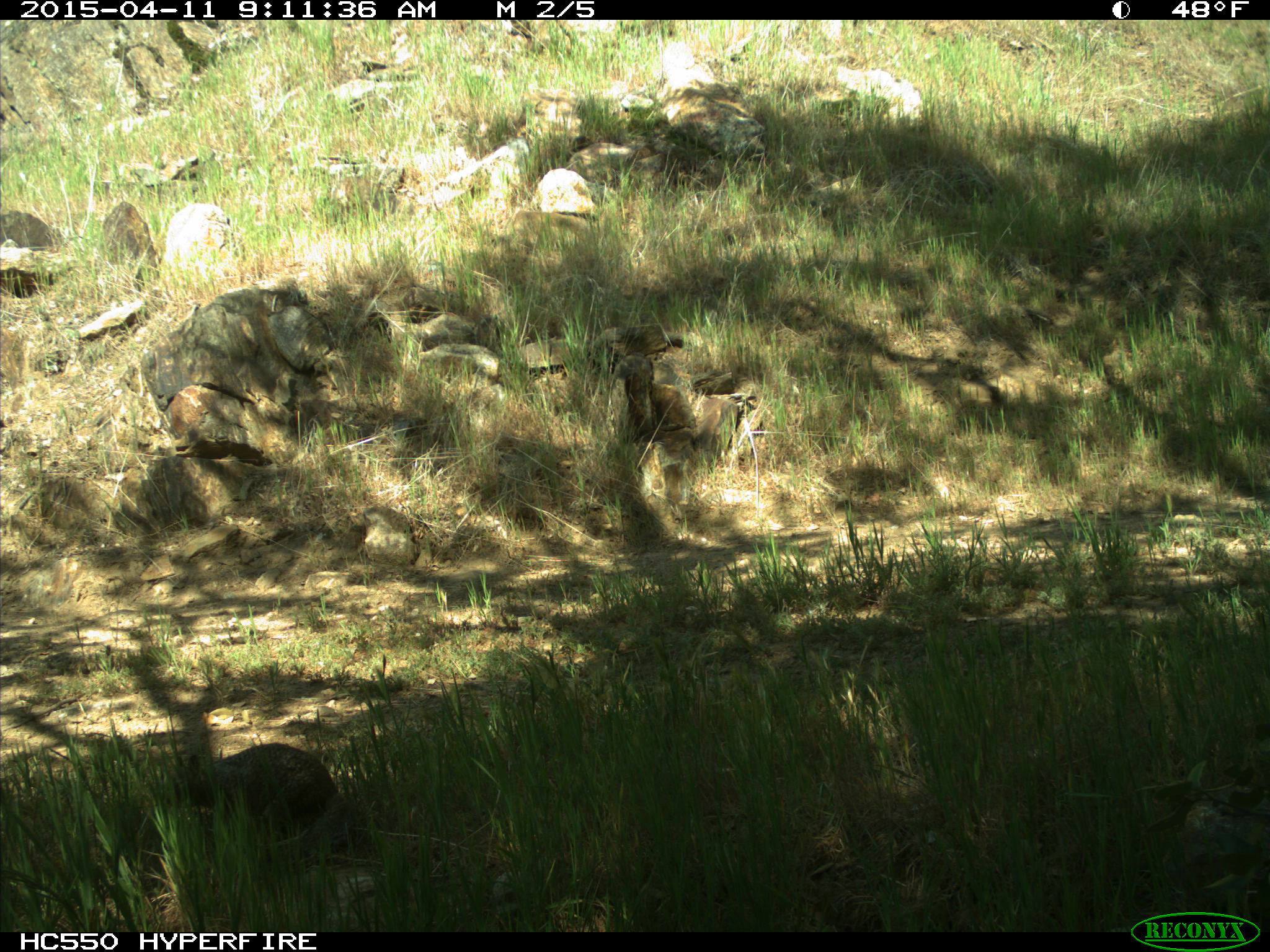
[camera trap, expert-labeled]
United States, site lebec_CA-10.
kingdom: Animalia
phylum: Chordata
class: Mammalia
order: Rodentia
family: Sciuridae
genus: Otospermophilus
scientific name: Otospermophilus beecheyi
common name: california ground squirrel